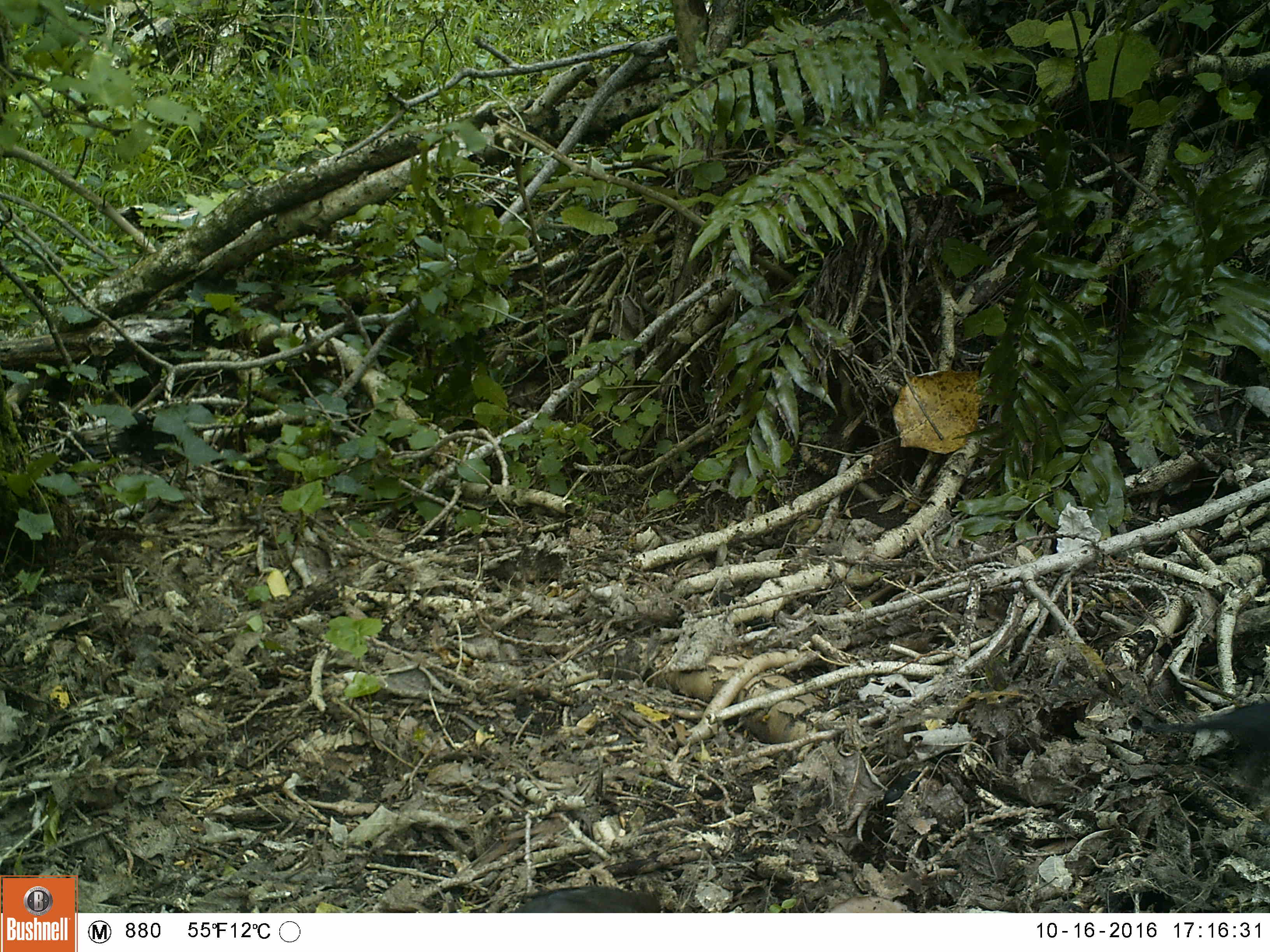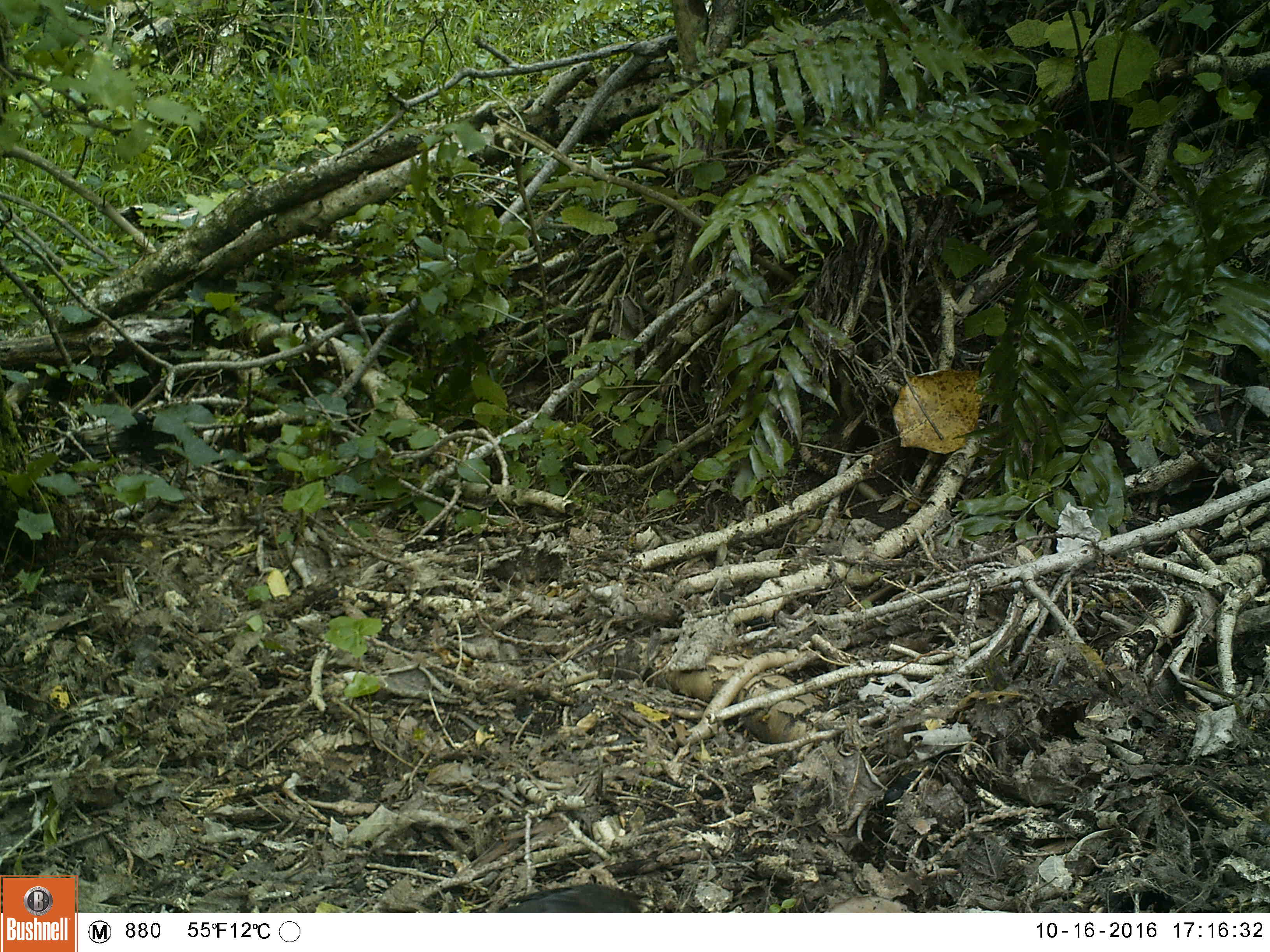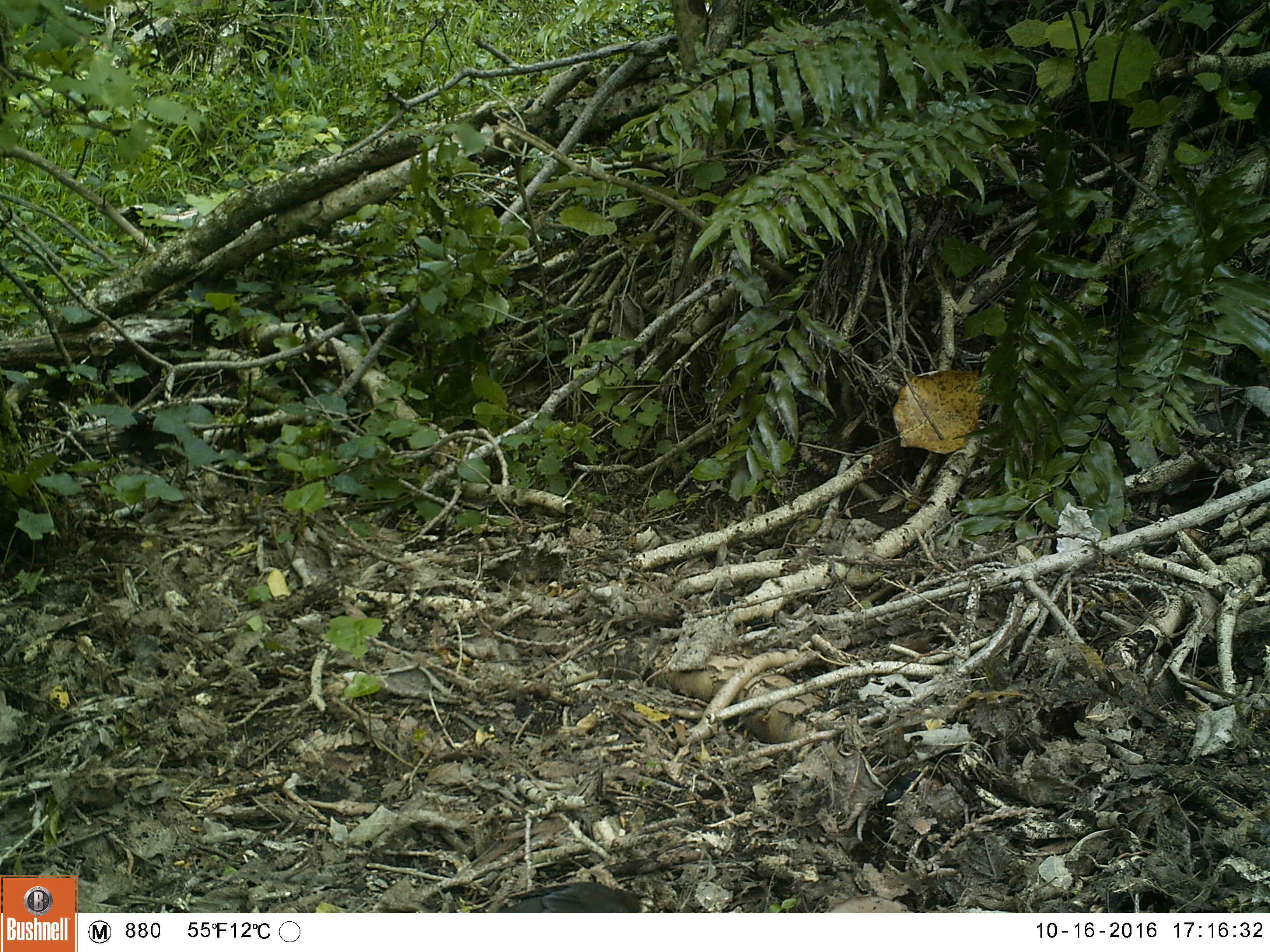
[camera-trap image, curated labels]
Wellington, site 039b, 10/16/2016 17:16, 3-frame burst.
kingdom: Animalia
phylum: Chordata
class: Aves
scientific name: Aves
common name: bird